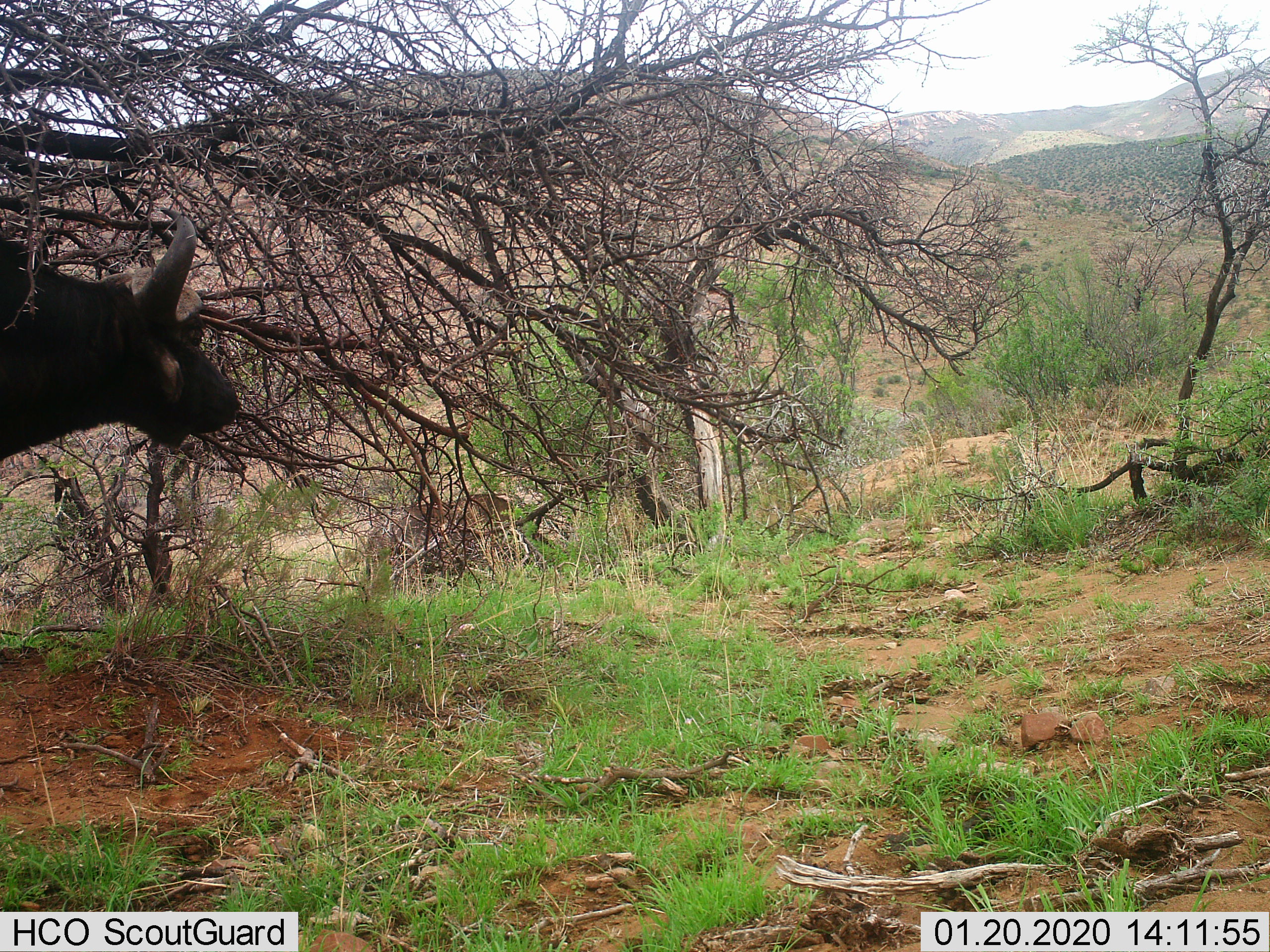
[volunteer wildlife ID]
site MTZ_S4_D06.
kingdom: Animalia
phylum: Chordata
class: Mammalia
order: Artiodactyla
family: Bovidae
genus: Syncerus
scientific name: Syncerus caffer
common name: african buffalo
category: buffalo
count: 1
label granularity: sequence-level